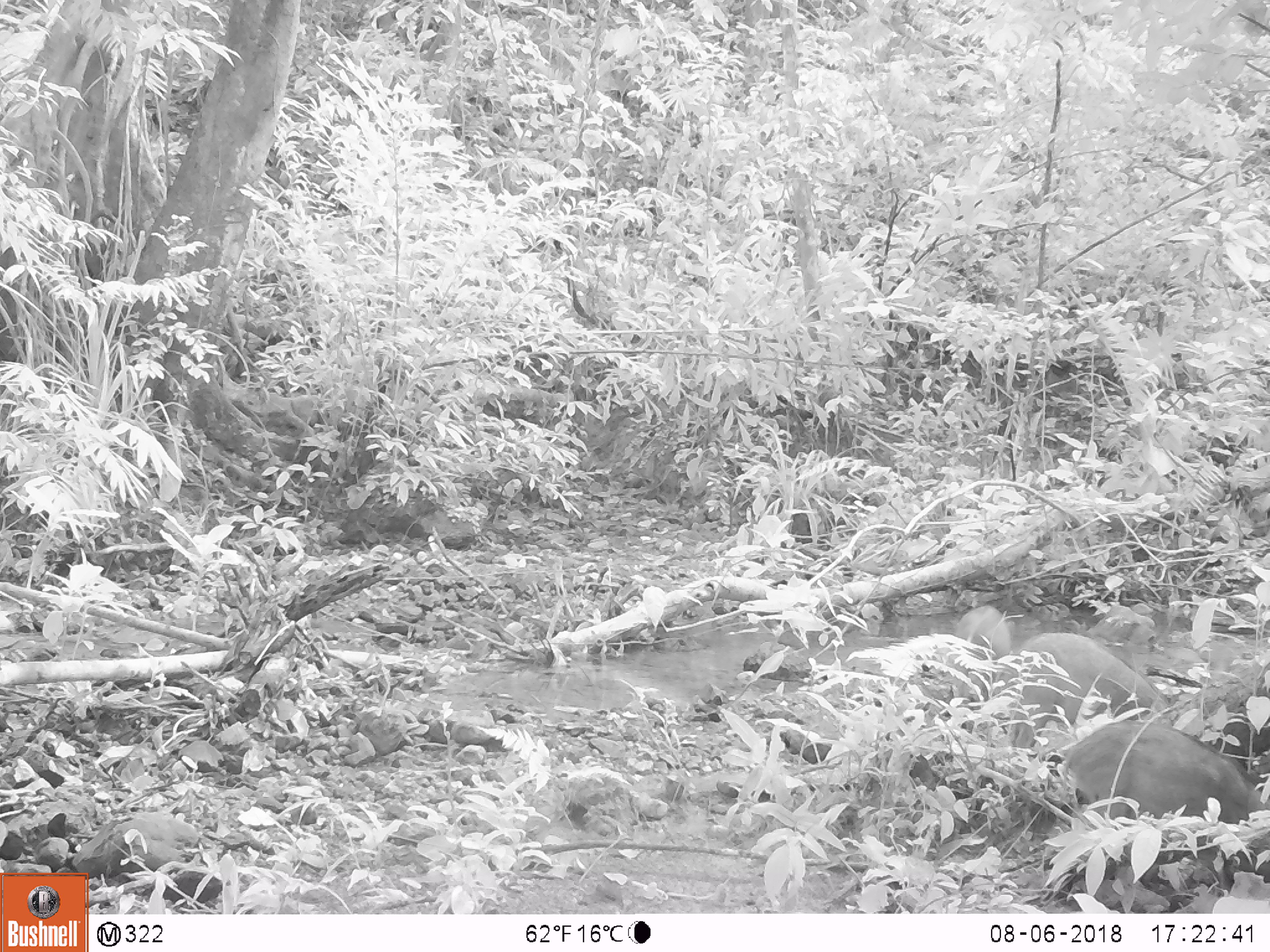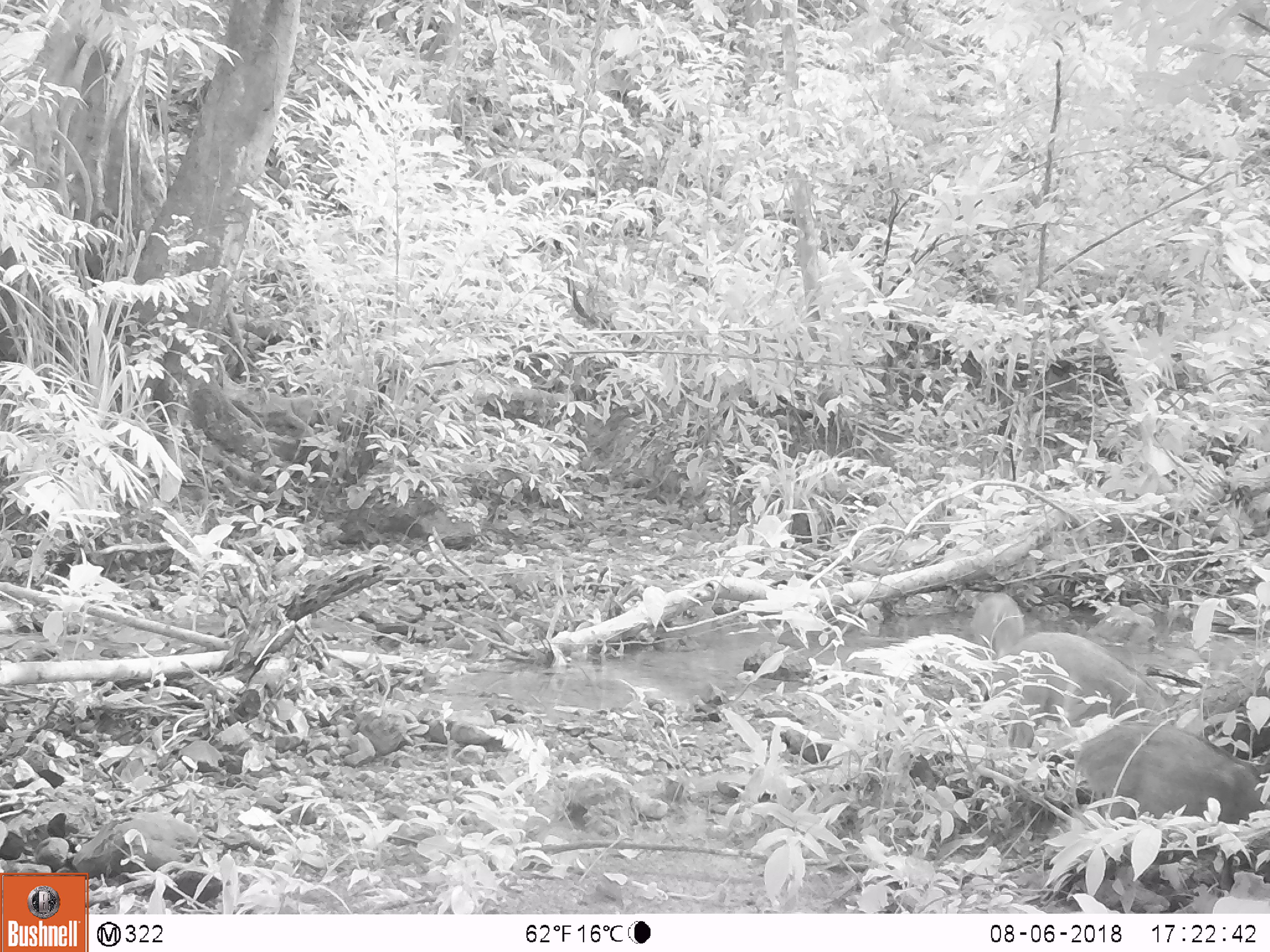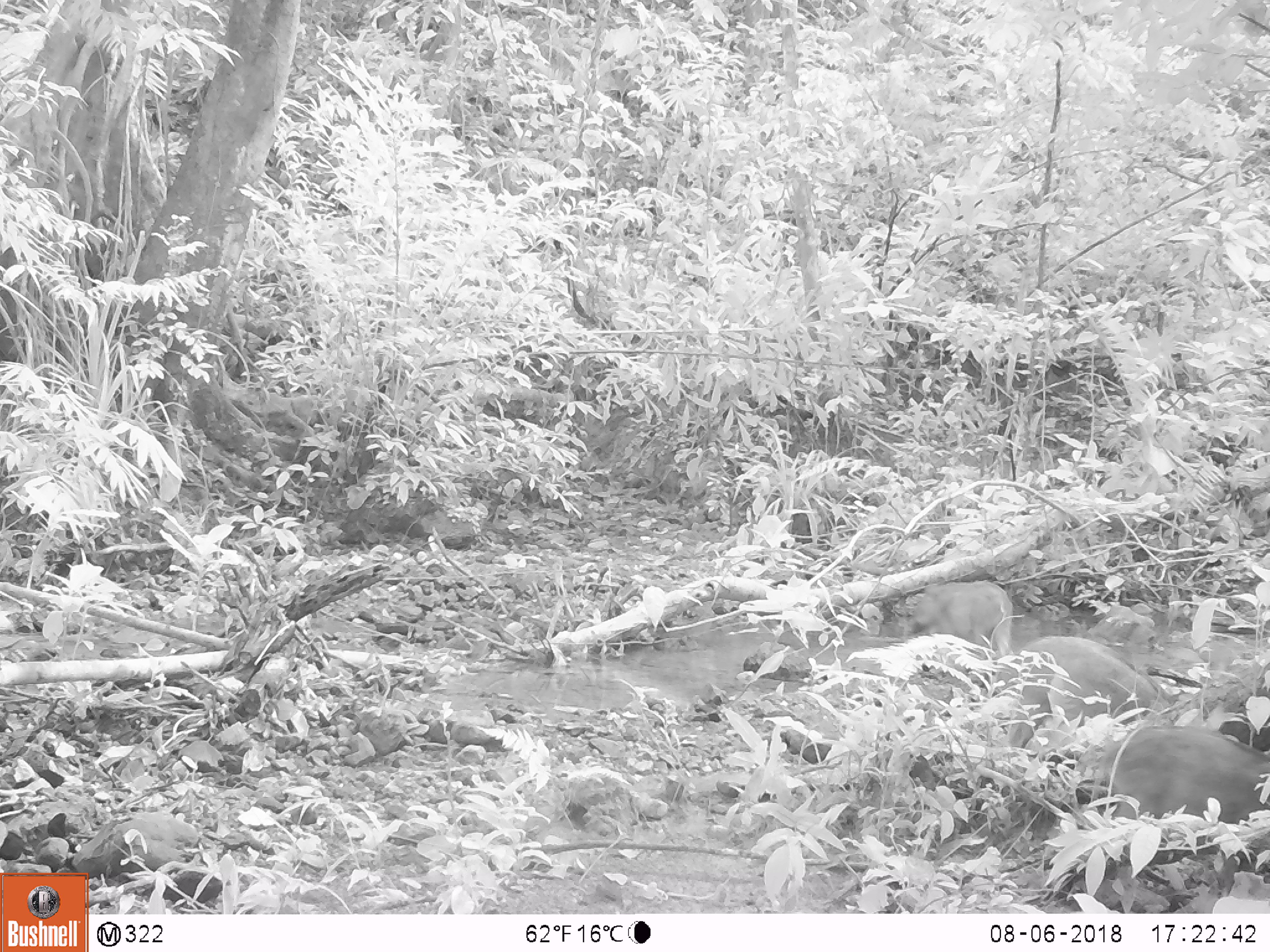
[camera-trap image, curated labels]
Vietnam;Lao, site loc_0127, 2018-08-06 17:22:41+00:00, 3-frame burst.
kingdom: Animalia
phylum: Chordata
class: Mammalia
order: Artiodactyla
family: Suidae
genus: Sus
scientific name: Sus scrofa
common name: eurasian wild pig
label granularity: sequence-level